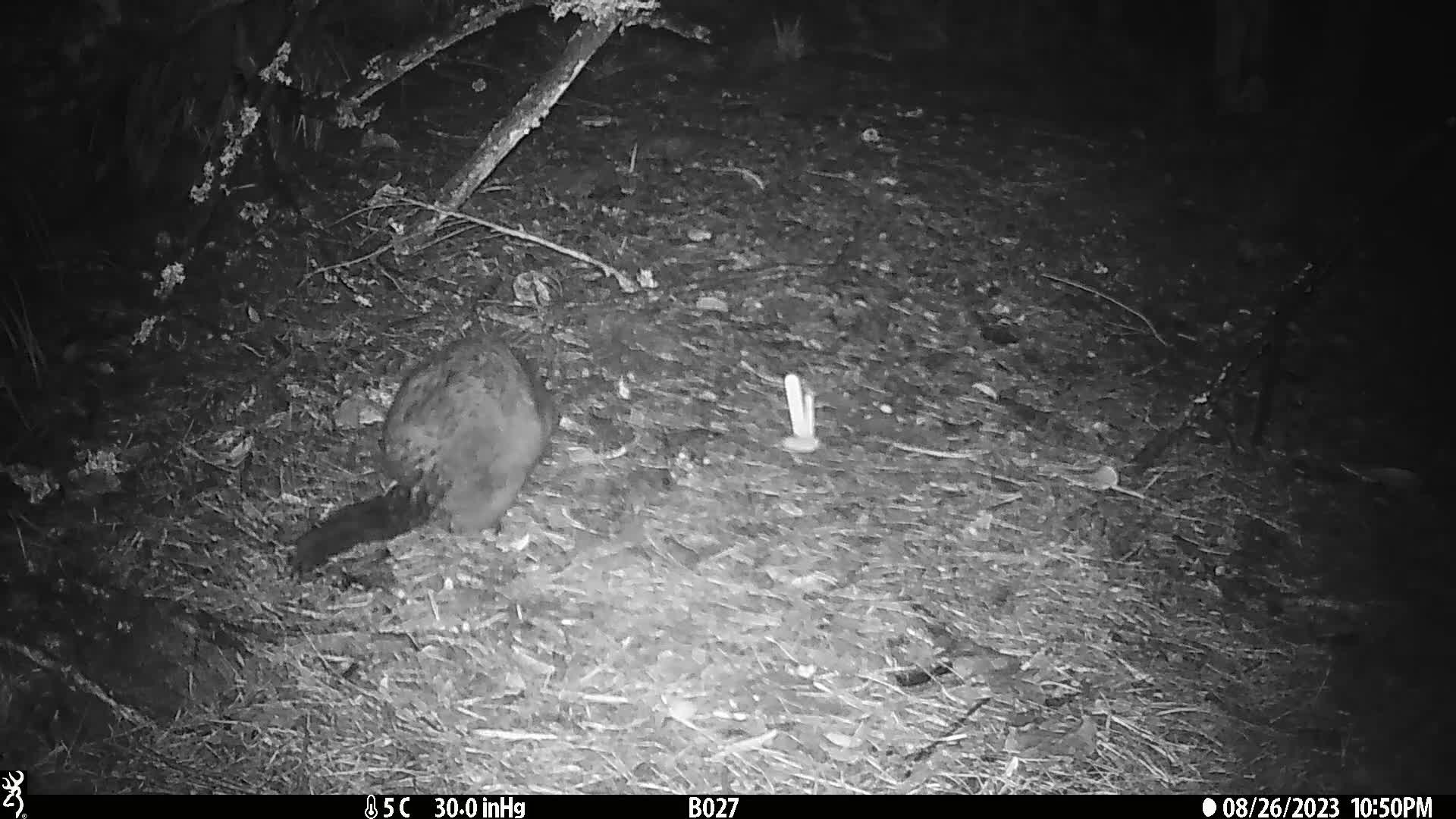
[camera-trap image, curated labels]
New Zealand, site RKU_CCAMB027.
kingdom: Animalia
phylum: Chordata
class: Mammalia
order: Diprotodontia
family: Phalangeridae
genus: Trichosurus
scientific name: Trichosurus vulpecula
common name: common brushtail possum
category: possum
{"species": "possum (common brushtail possum) (Trichosurus vulpecula)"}